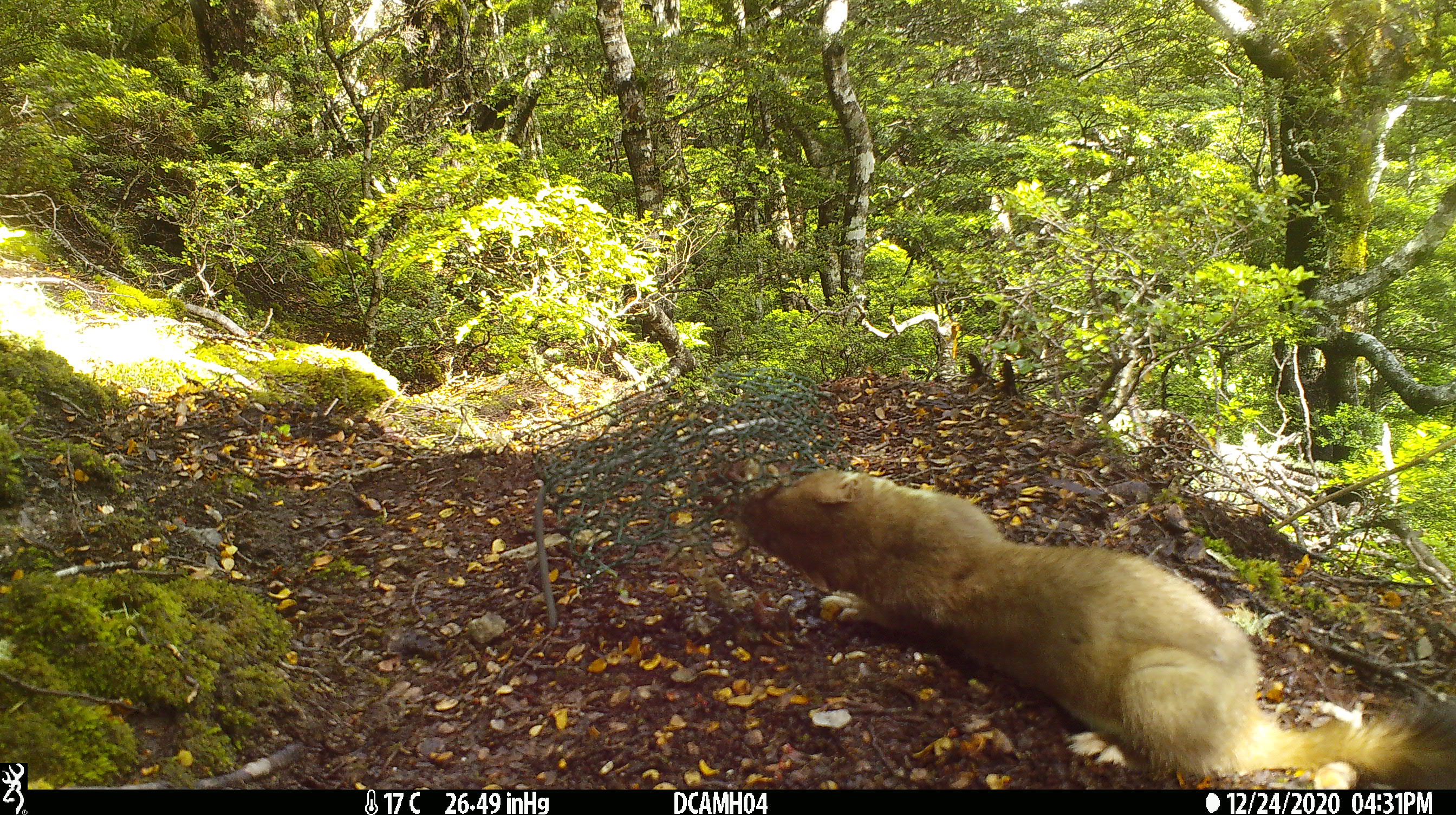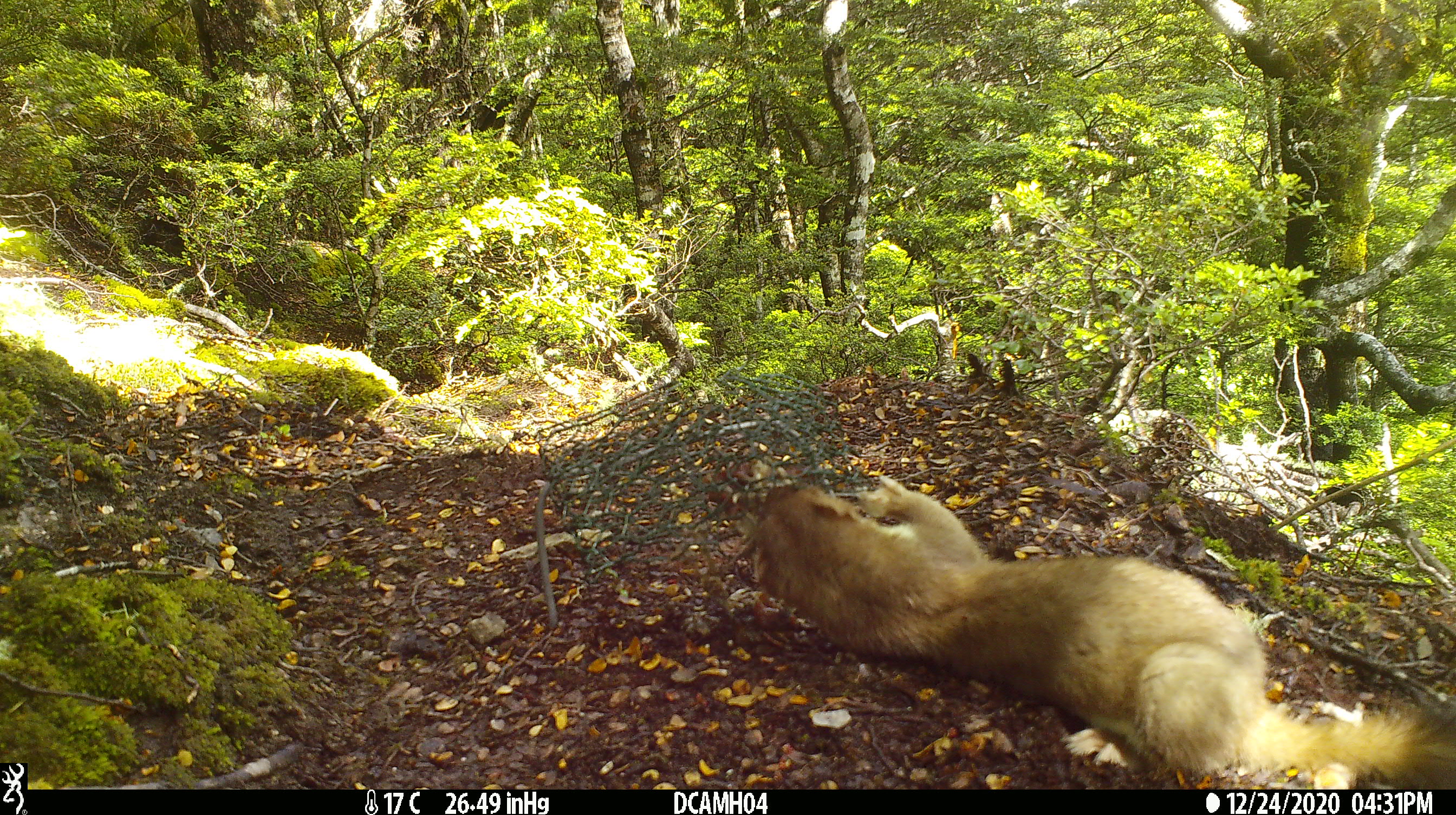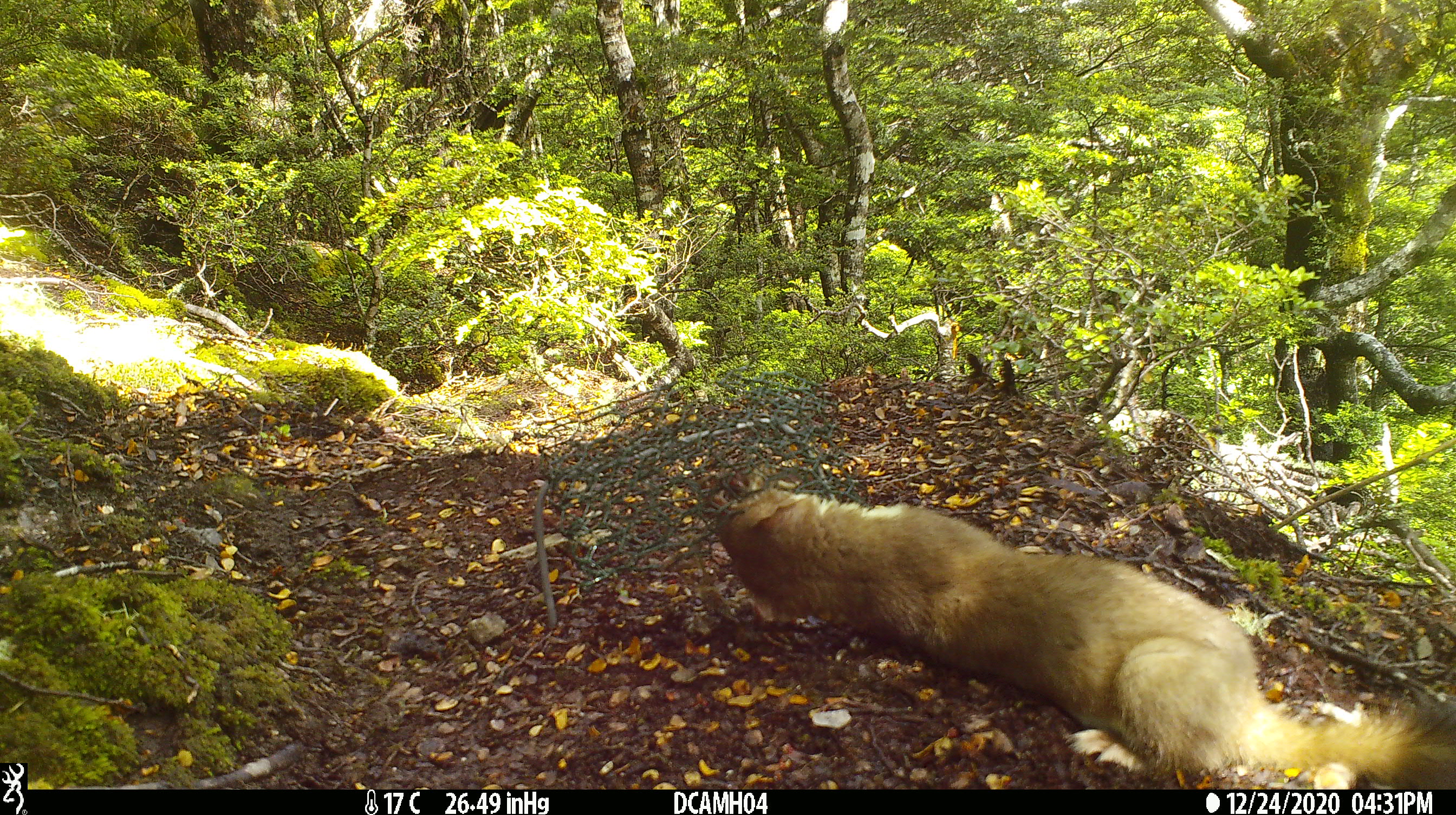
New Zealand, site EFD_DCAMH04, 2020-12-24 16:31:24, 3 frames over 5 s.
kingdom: Animalia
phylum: Chordata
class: Mammalia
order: Carnivora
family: Mustelidae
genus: Mustela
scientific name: Mustela erminea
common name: stoat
Stoat (Mustela erminea).